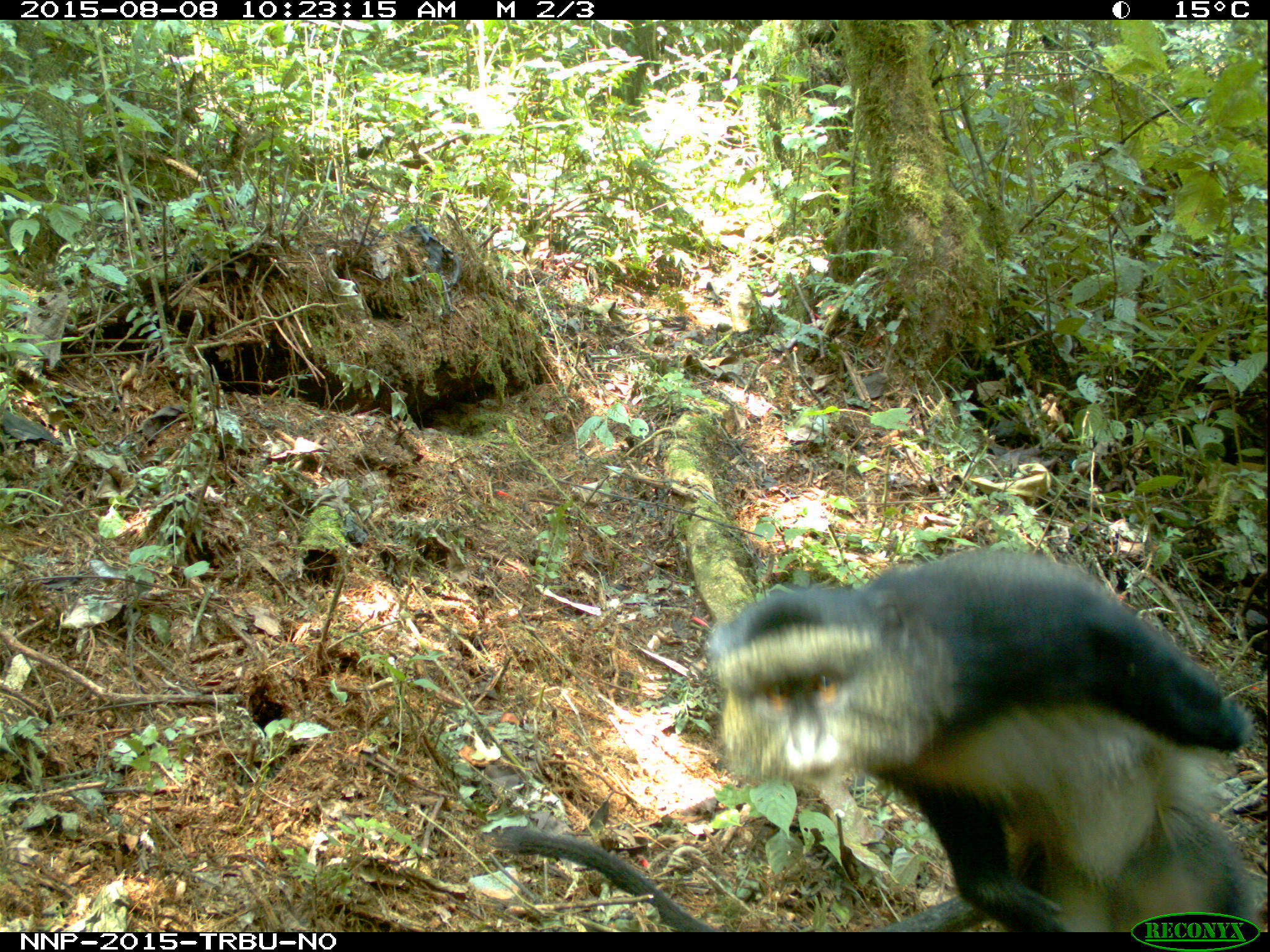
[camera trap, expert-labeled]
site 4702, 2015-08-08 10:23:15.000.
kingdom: Animalia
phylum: Chordata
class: Mammalia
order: Primates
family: Cercopithecidae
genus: Cercopithecus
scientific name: Cercopithecus mitis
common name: blue monkey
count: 1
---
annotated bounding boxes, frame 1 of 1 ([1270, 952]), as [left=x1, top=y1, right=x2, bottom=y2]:
cercopithecus mitis: [left=492, top=547, right=1253, bottom=932]